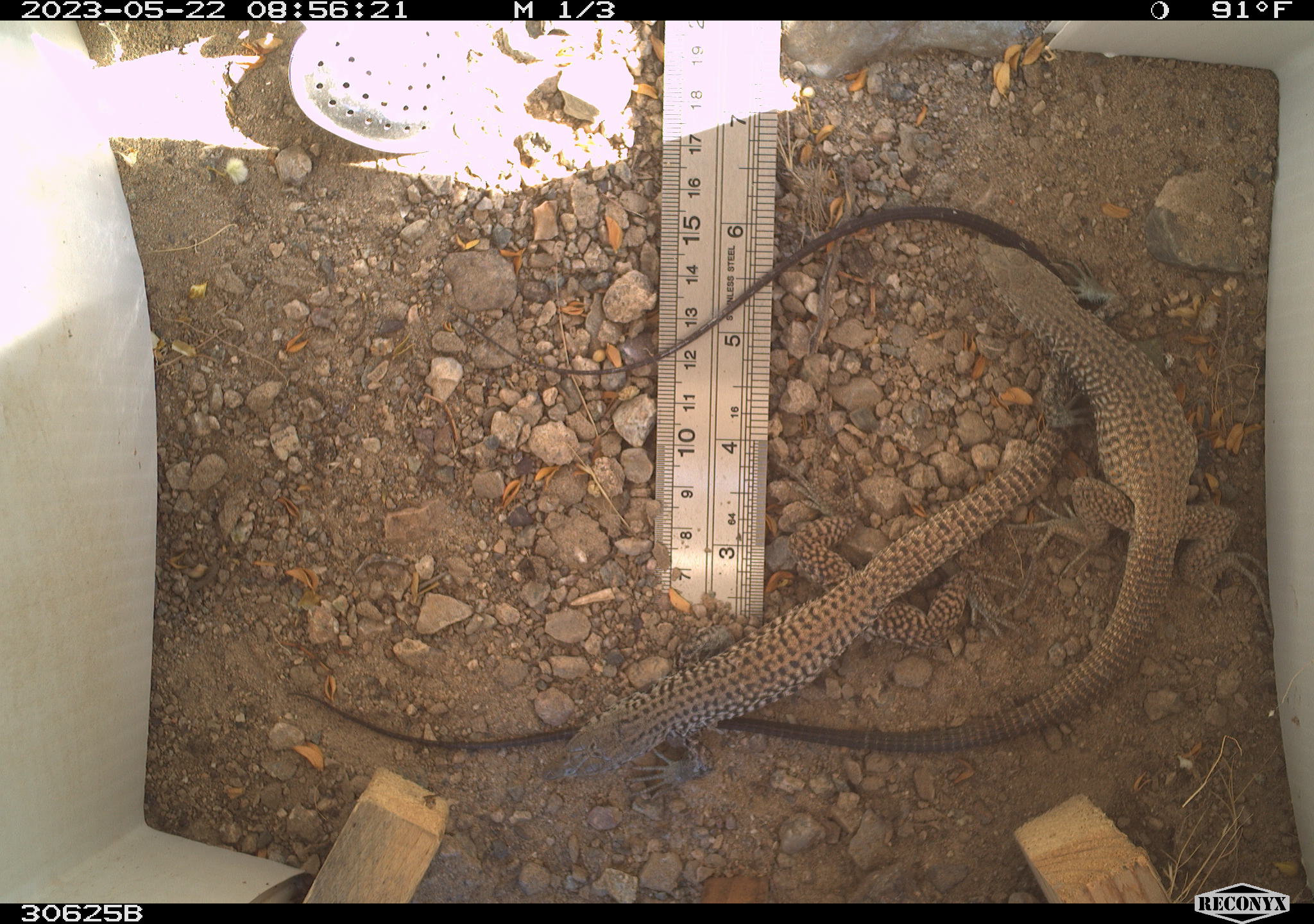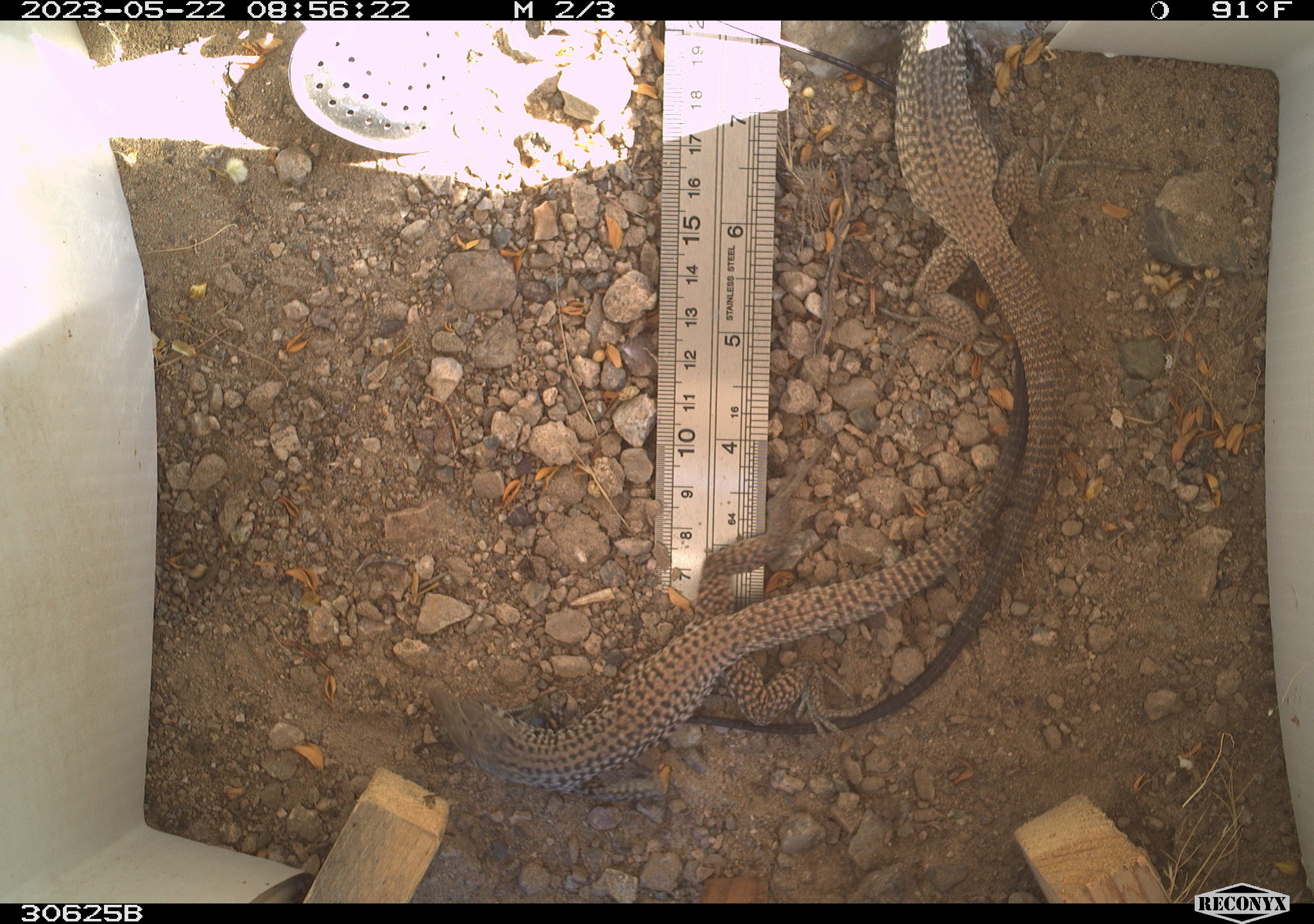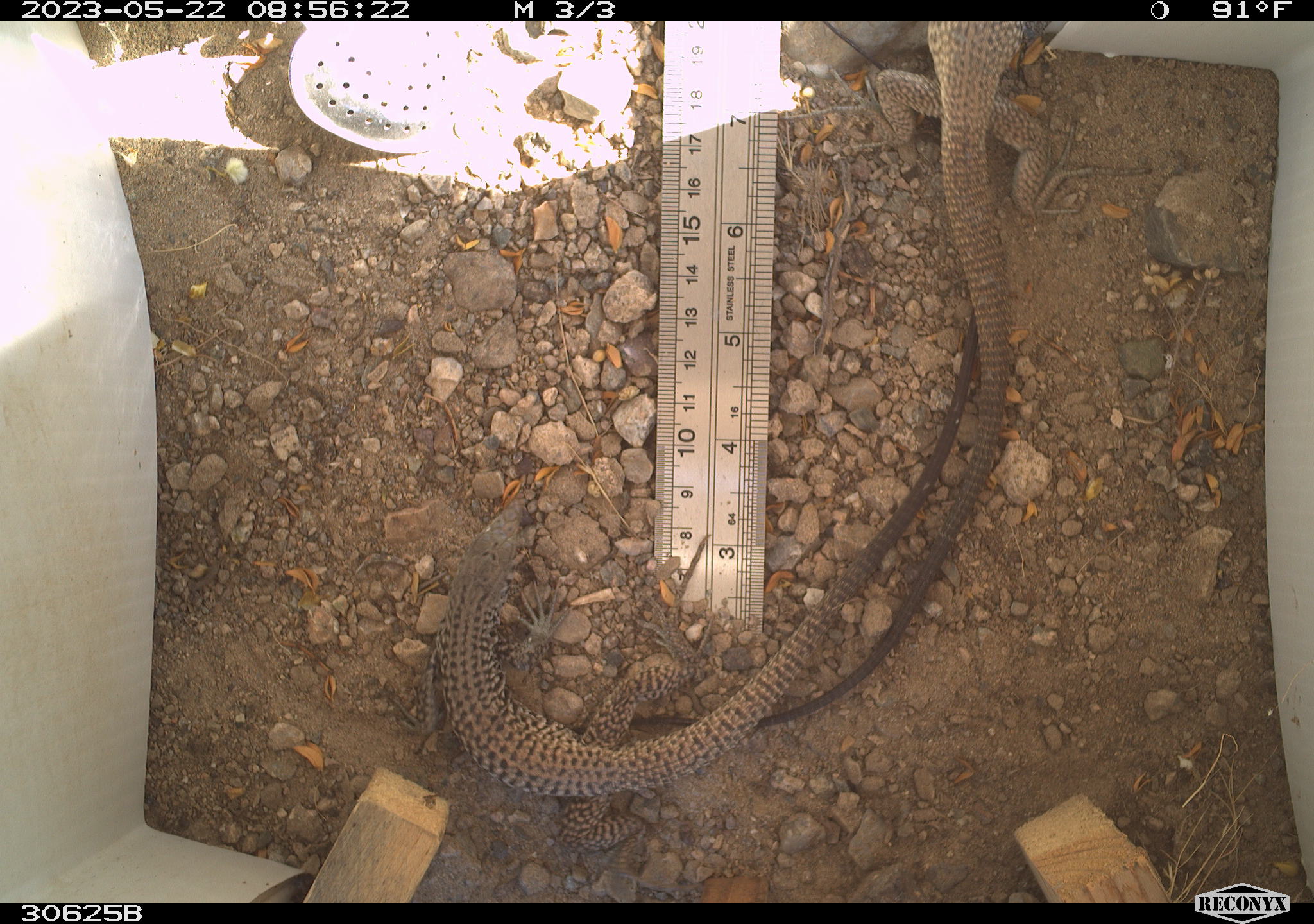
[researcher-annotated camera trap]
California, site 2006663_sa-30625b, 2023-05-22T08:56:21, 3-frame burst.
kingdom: Animalia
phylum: Chordata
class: Reptilia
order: Squamata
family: Teiidae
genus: Aspidoscelis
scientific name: Aspidoscelis tigris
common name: western whiptail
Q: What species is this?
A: Western whiptail (Aspidoscelis tigris).